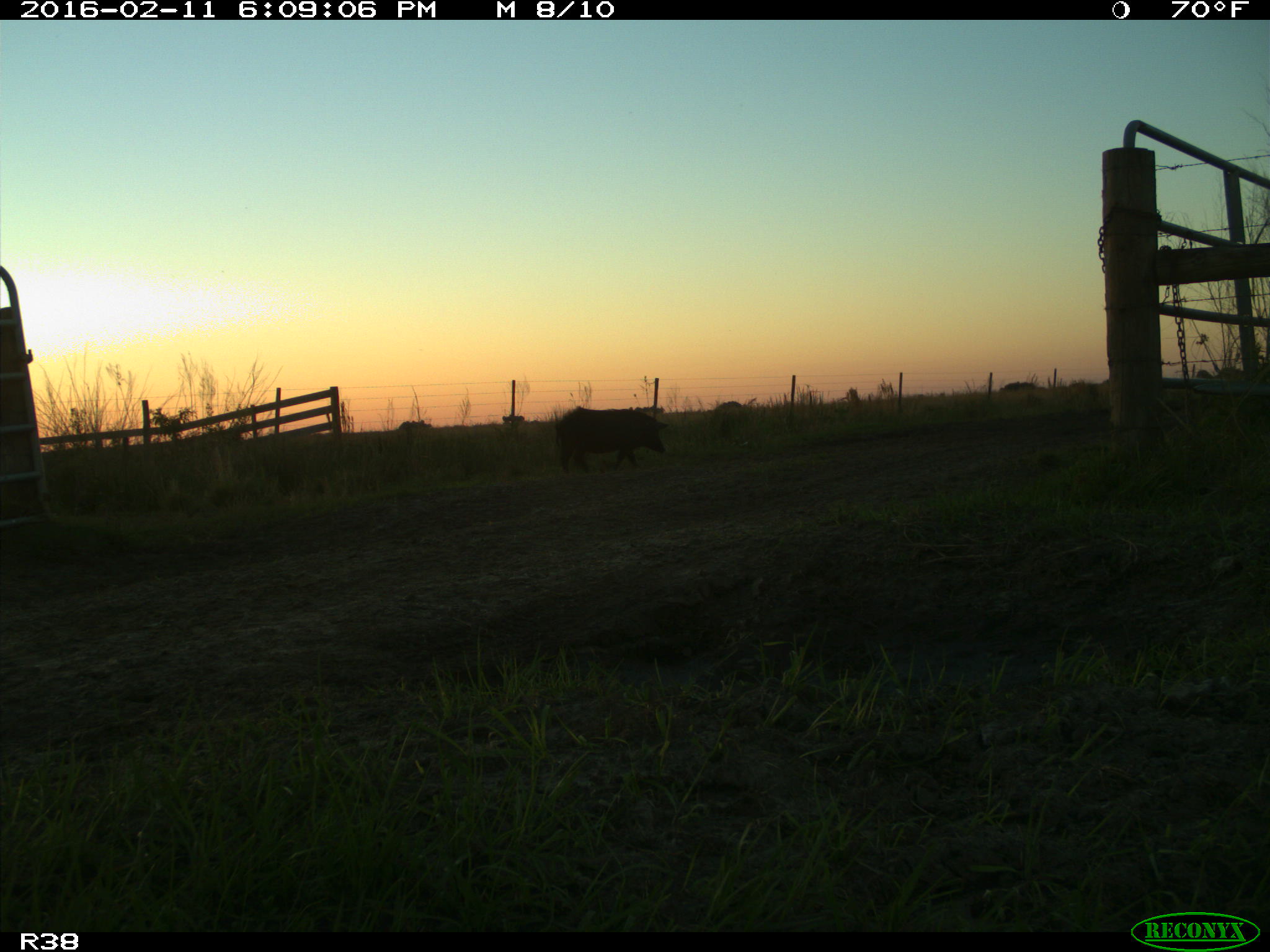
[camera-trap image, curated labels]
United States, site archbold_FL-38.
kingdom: Animalia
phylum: Chordata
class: Mammalia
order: Artiodactyla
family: Suidae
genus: Sus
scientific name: Sus scrofa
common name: wild boar